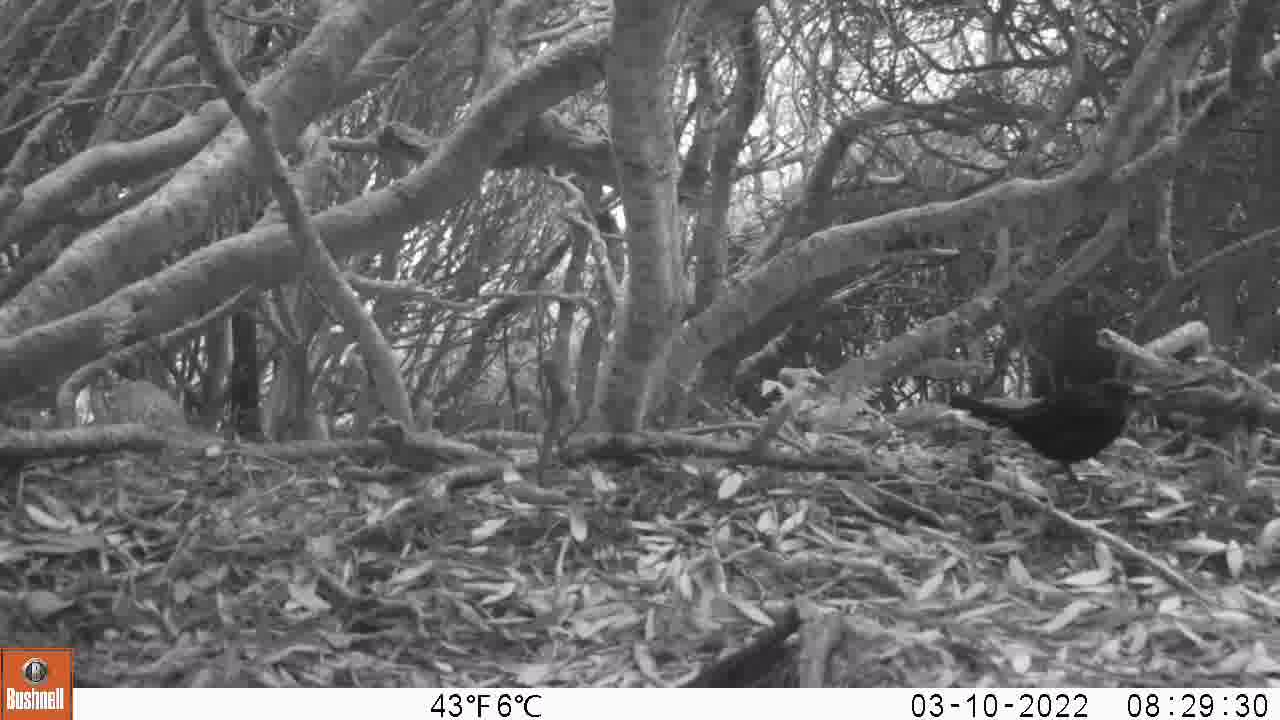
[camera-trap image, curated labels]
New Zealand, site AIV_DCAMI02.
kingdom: Animalia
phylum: Chordata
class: Aves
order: Passeriformes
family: Turdidae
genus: Turdus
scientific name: Turdus merula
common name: eurasian blackbird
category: blackbird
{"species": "blackbird (eurasian blackbird) (Turdus merula)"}